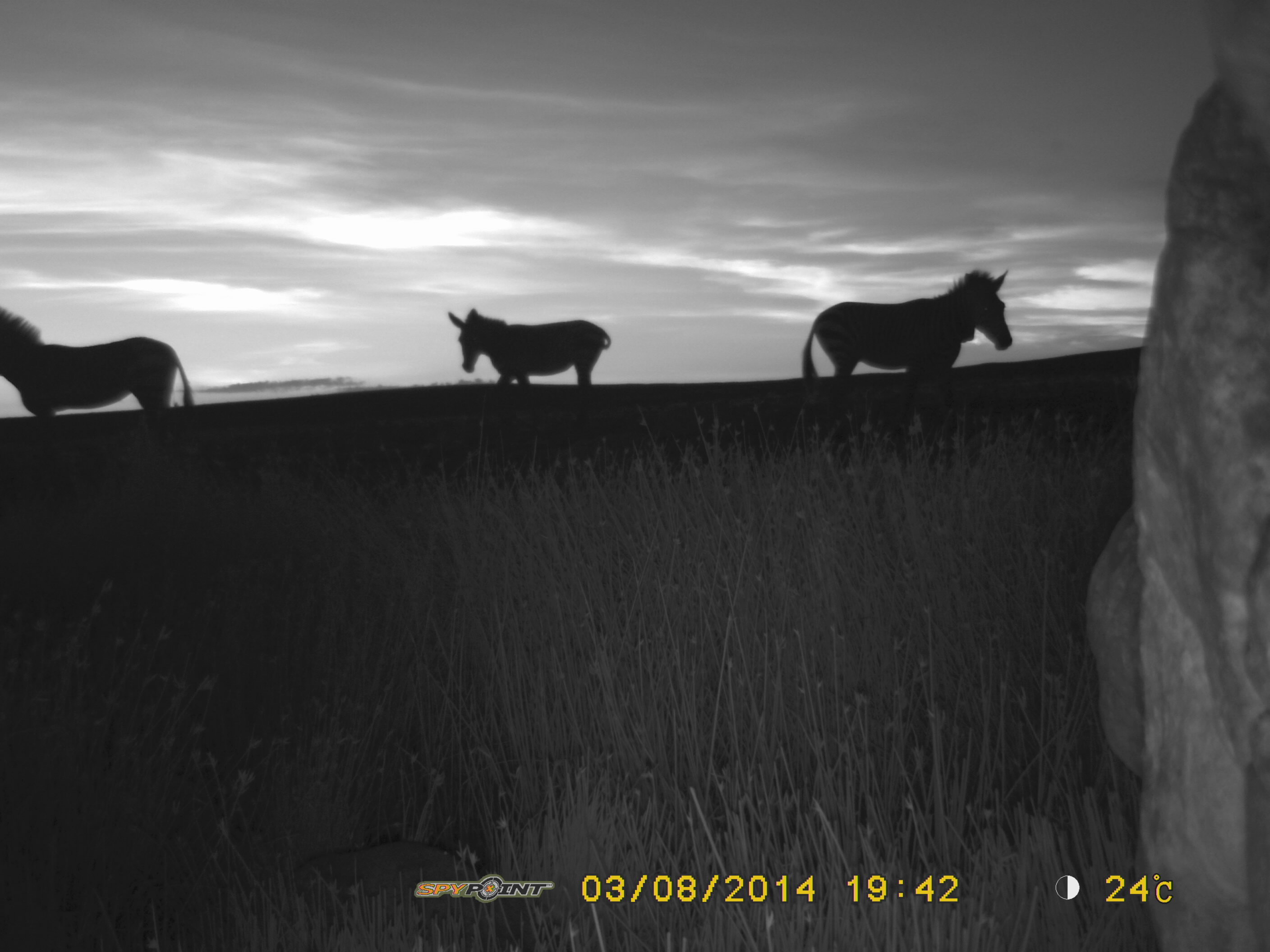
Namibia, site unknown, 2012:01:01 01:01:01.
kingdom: Animalia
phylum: Chordata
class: Mammalia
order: Perissodactyla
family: Equidae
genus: Equus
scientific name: Equus zebra hartmannae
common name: hartmann's mountain zebra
Equus zebra hartmannae (hartmann's mountain zebra).